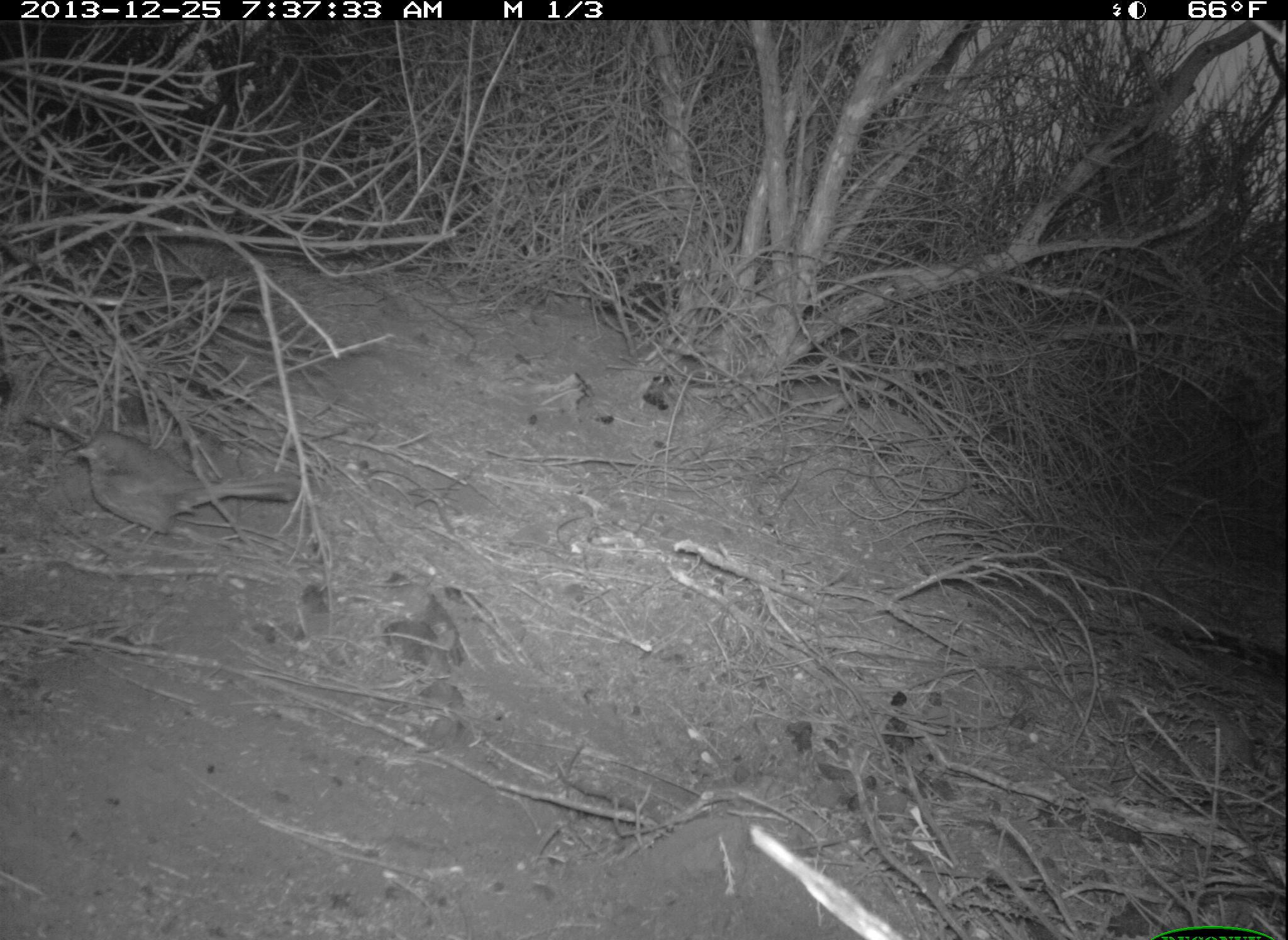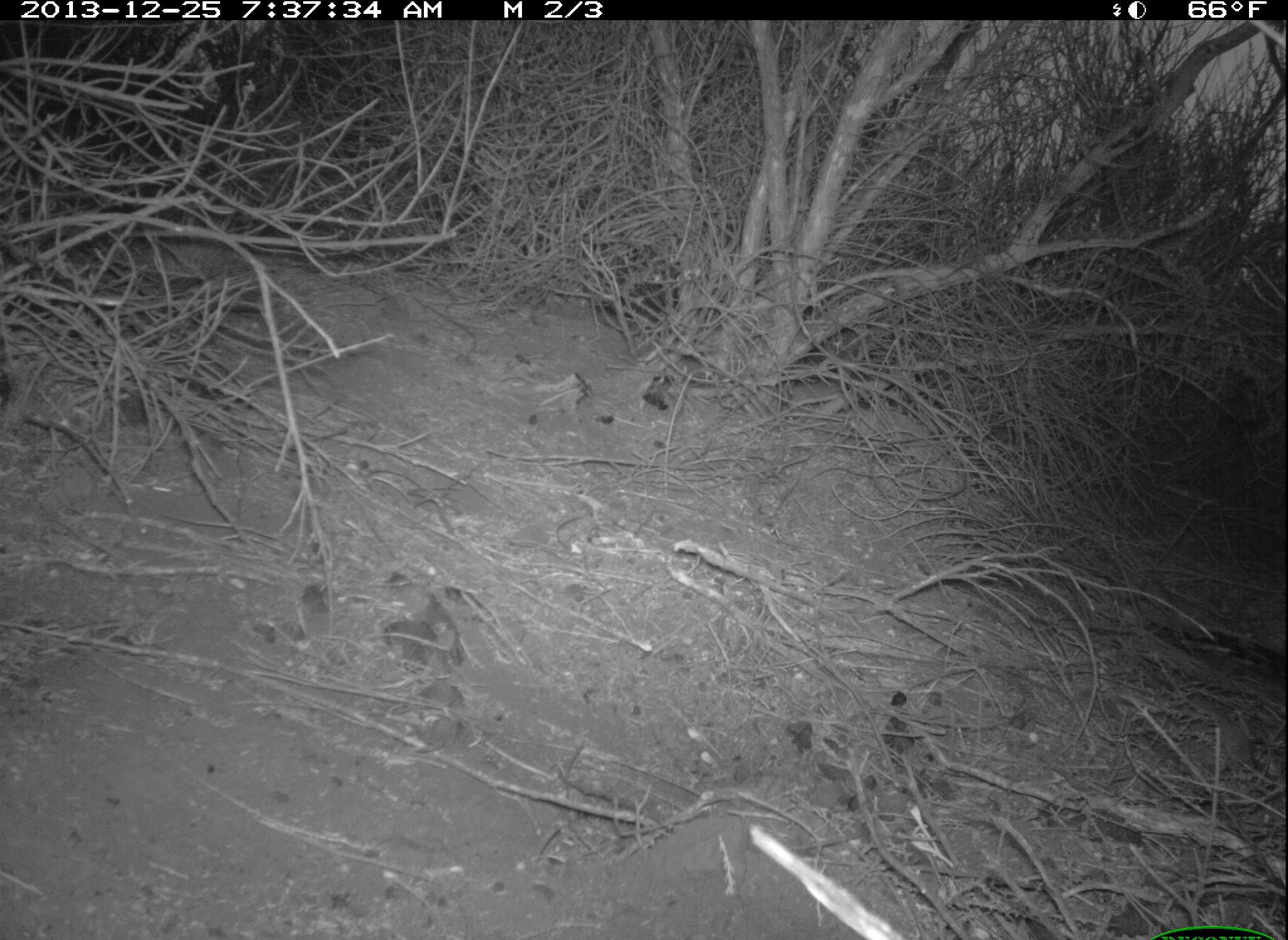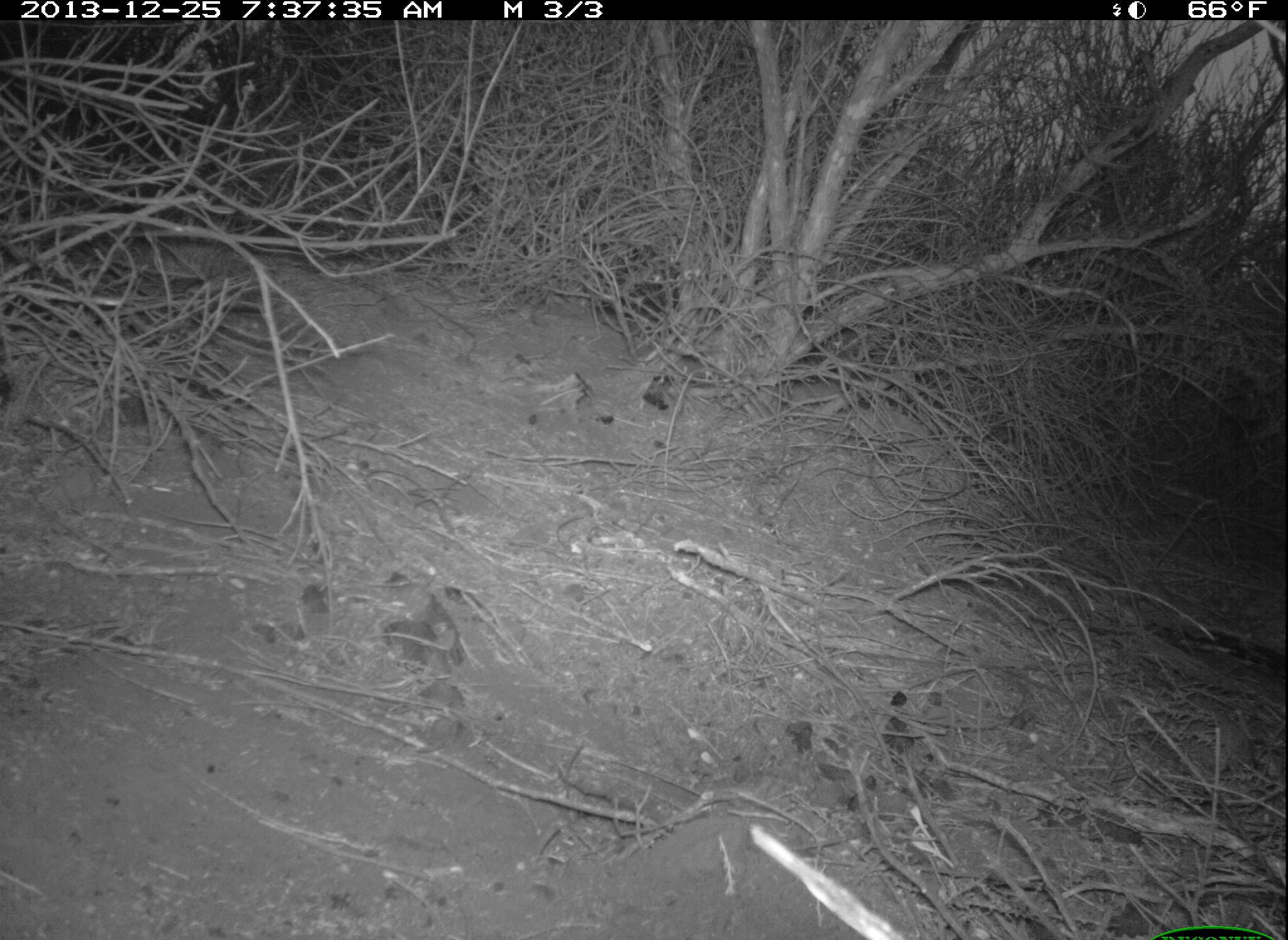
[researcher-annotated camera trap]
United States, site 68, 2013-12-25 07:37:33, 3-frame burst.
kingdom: Animalia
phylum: Chordata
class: Aves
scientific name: Aves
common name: bird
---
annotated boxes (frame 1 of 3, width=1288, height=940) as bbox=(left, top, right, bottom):
bird: bbox=(73, 430, 298, 539)